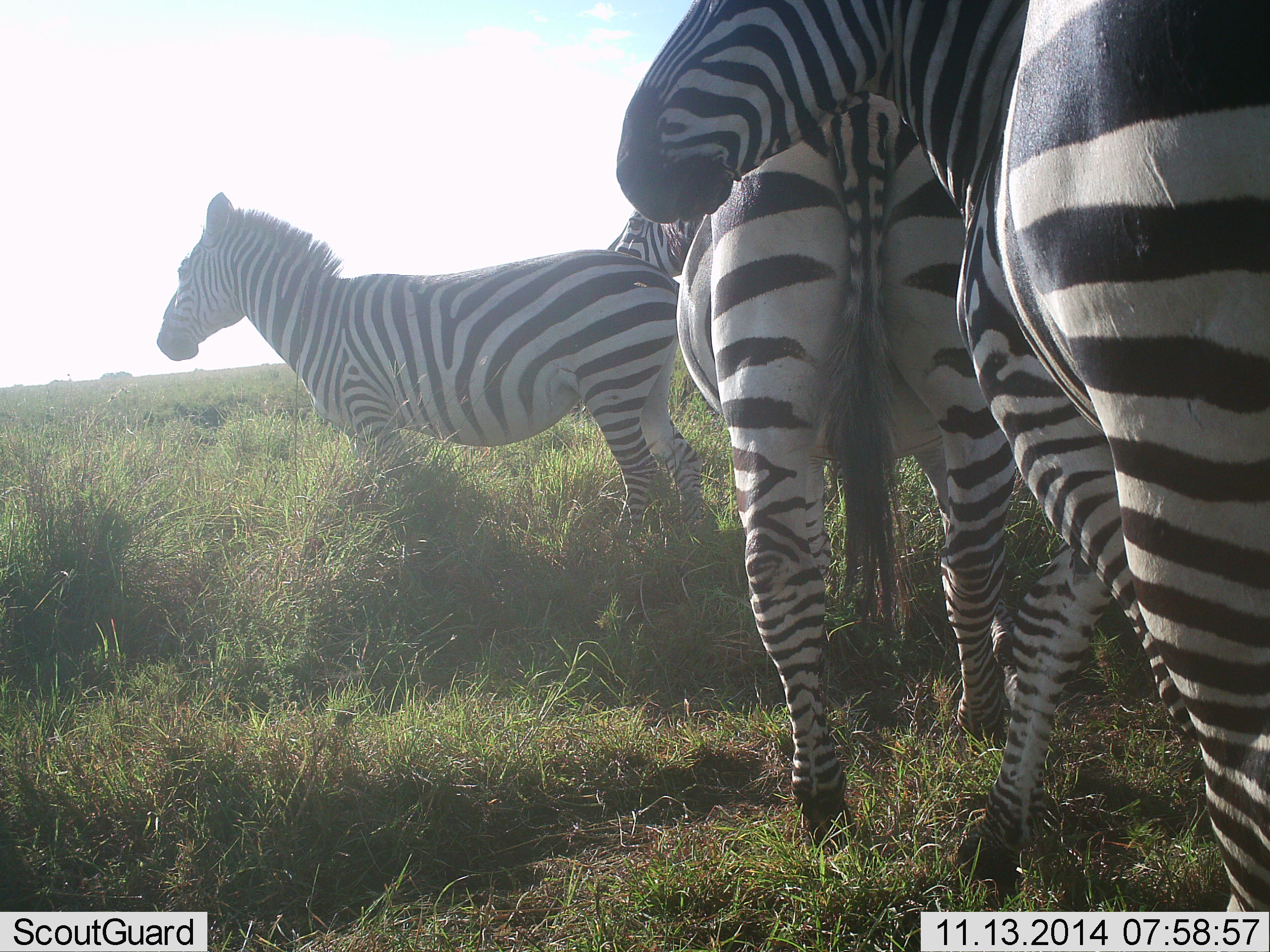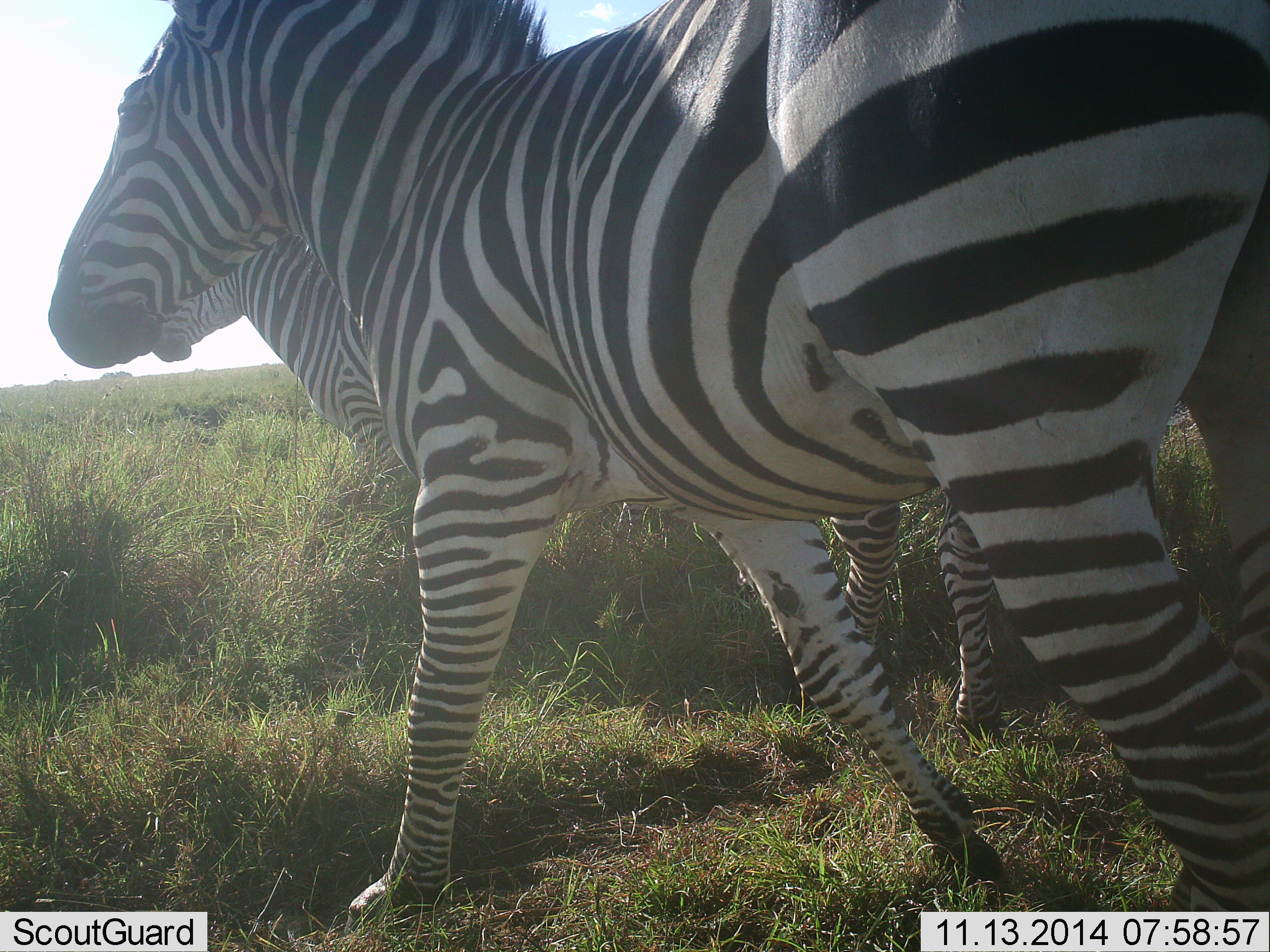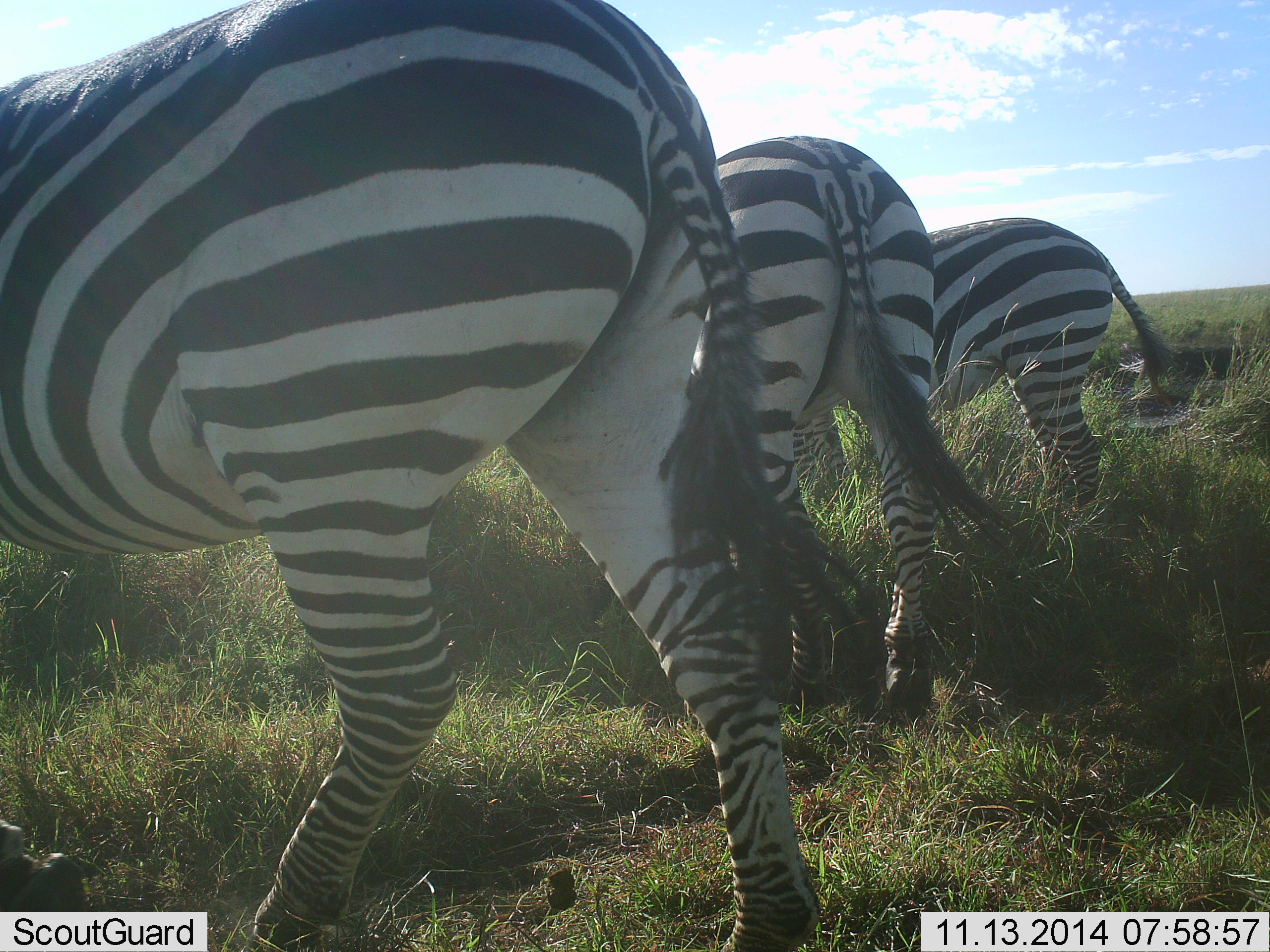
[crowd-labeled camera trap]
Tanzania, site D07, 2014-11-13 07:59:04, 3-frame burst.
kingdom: Animalia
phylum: Chordata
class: Mammalia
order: Perissodactyla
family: Equidae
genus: Equus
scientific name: Equus quagga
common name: plains zebra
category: zebra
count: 4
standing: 40%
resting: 0%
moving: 100%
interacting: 0%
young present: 0%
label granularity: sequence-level